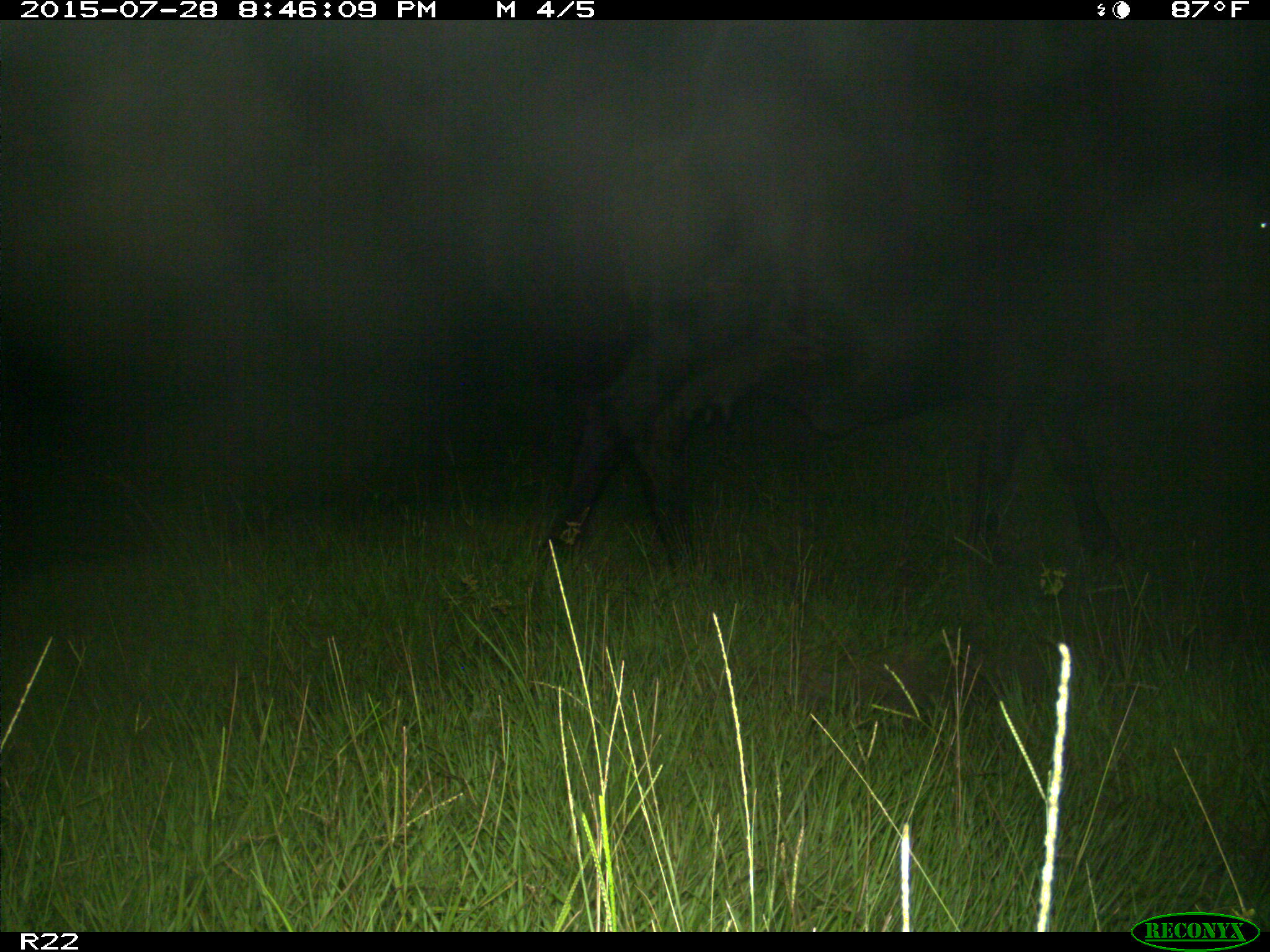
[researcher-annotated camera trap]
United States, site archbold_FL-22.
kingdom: Animalia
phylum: Chordata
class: Mammalia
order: Artiodactyla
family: Bovidae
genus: Bos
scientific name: Bos taurus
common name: domestic cow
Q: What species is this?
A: Bos taurus (domestic cow).